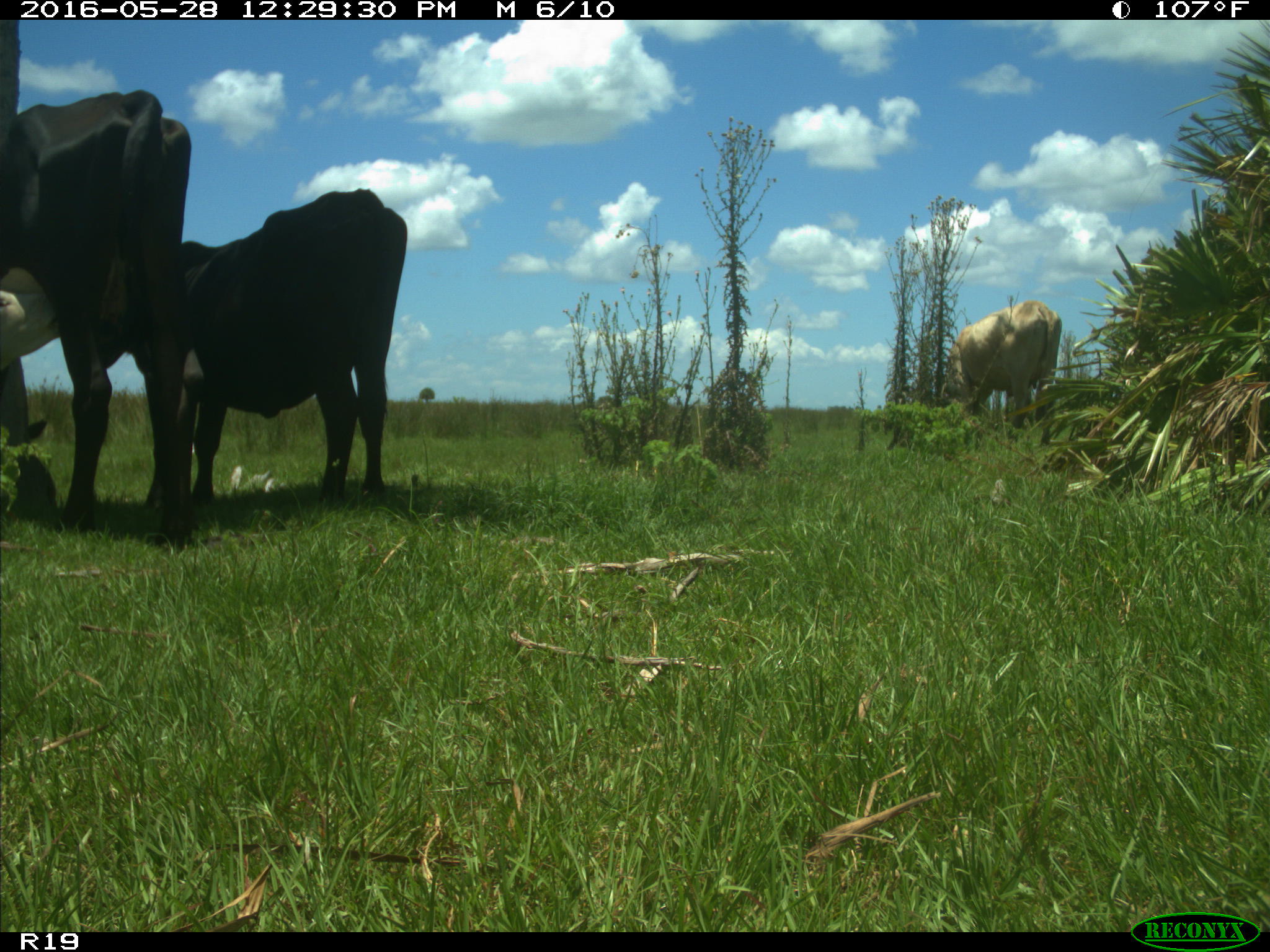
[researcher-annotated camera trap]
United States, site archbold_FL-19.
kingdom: Animalia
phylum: Chordata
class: Mammalia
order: Artiodactyla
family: Bovidae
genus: Bos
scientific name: Bos taurus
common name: domestic cow